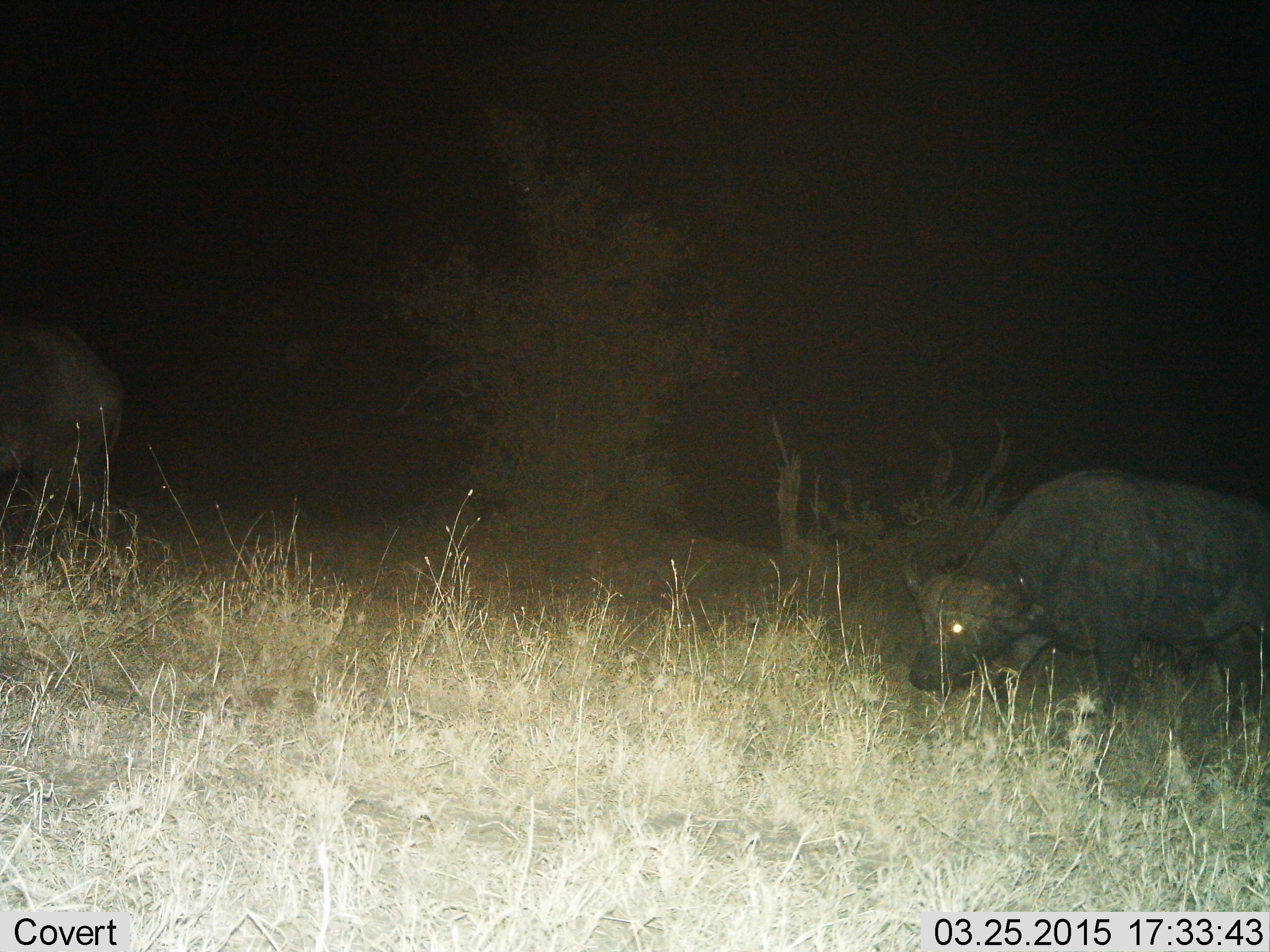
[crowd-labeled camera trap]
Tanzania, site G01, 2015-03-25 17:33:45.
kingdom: Animalia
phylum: Chordata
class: Mammalia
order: Artiodactyla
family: Bovidae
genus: Syncerus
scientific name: Syncerus caffer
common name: cape buffalo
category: buffalo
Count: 2.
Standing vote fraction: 60%.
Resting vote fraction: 0%.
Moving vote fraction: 50%.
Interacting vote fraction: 0%.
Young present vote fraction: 0%.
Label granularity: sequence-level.